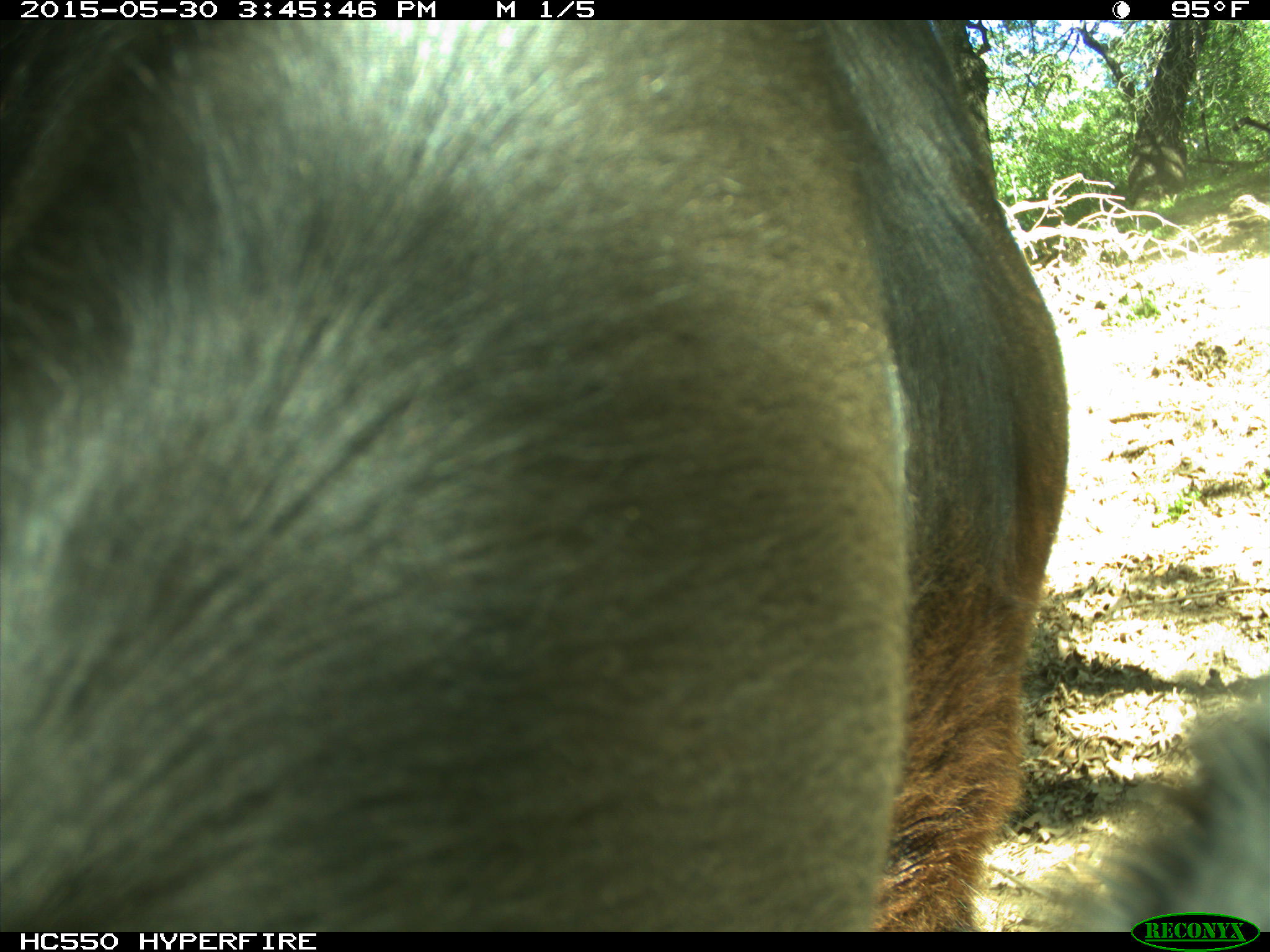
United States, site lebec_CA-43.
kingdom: Animalia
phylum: Chordata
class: Mammalia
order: Artiodactyla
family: Bovidae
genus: Bos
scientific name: Bos taurus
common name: domestic cow